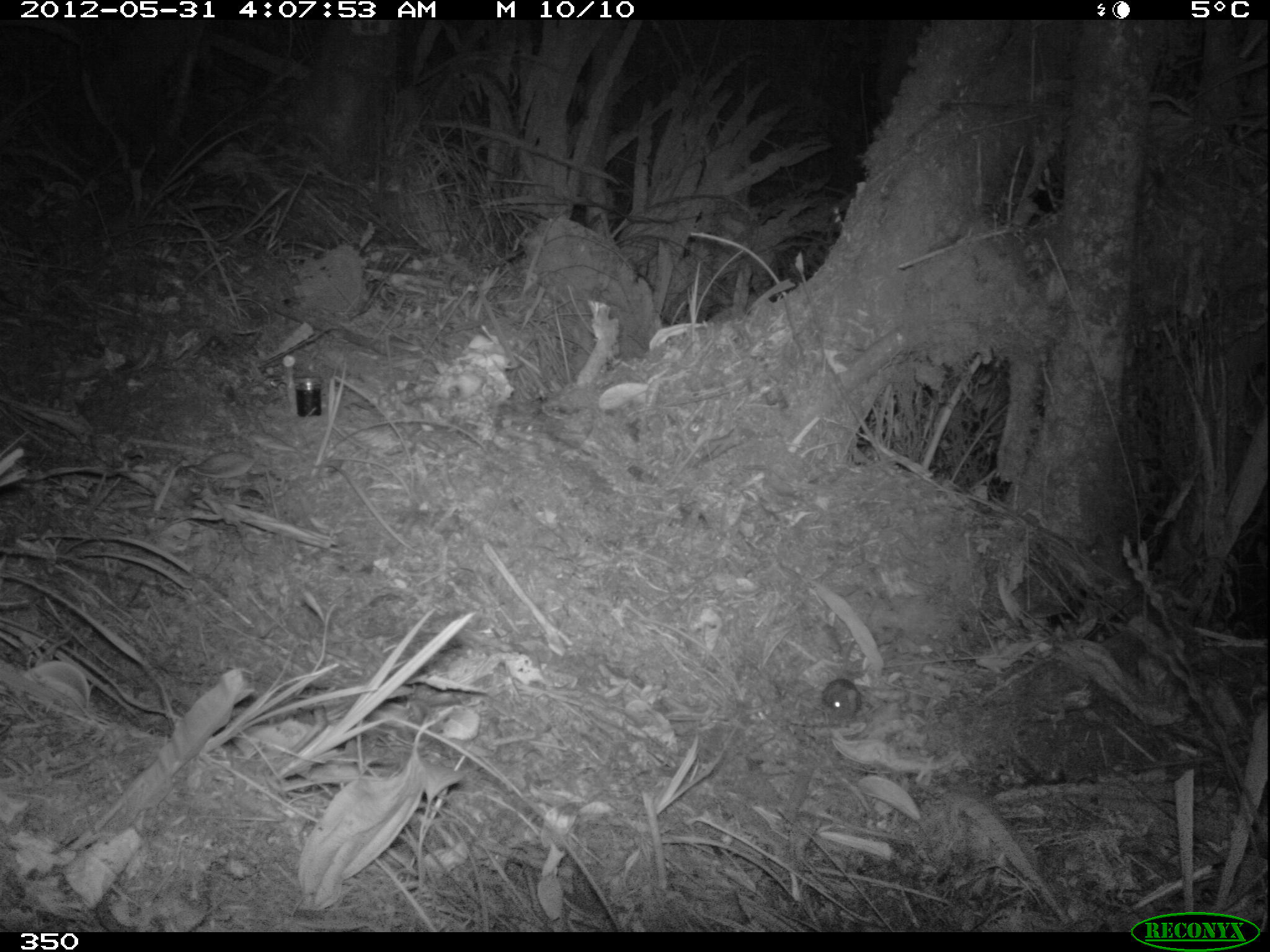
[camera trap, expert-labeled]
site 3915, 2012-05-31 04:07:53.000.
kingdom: Animalia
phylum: Chordata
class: Mammalia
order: Rodentia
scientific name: Rodentia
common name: rodents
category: unknown rodent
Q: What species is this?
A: Unknown rodent (rodents) (Rodentia).